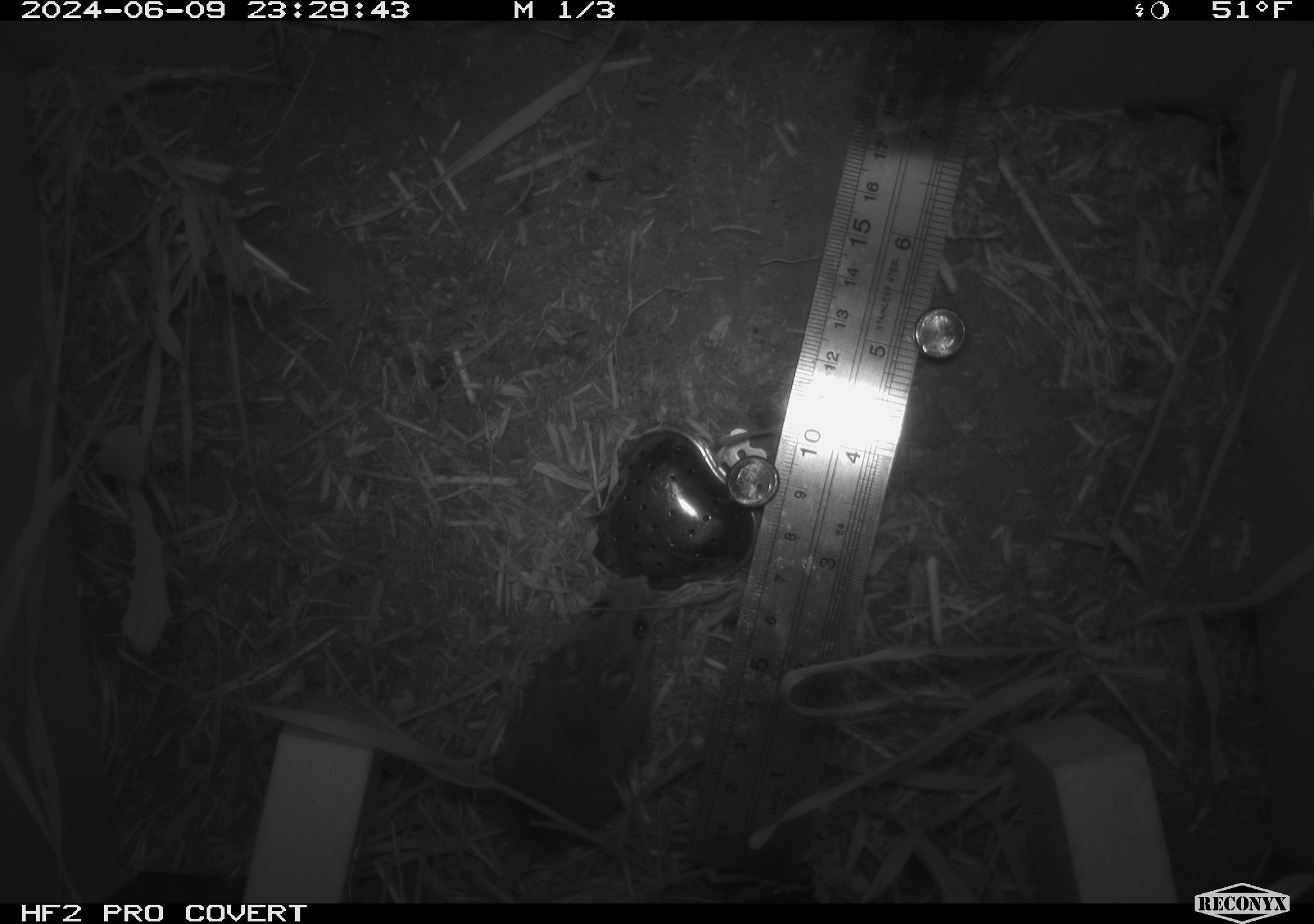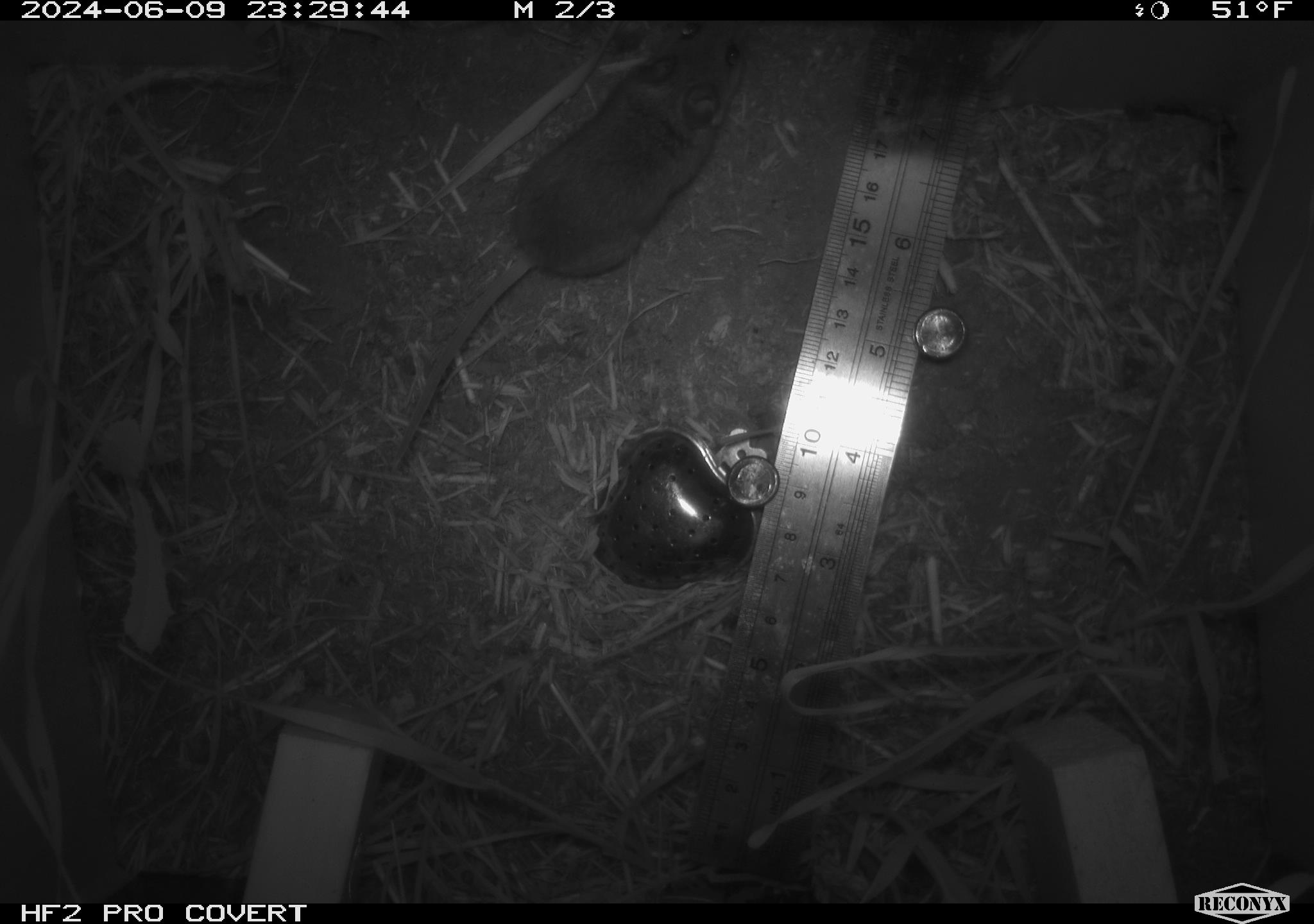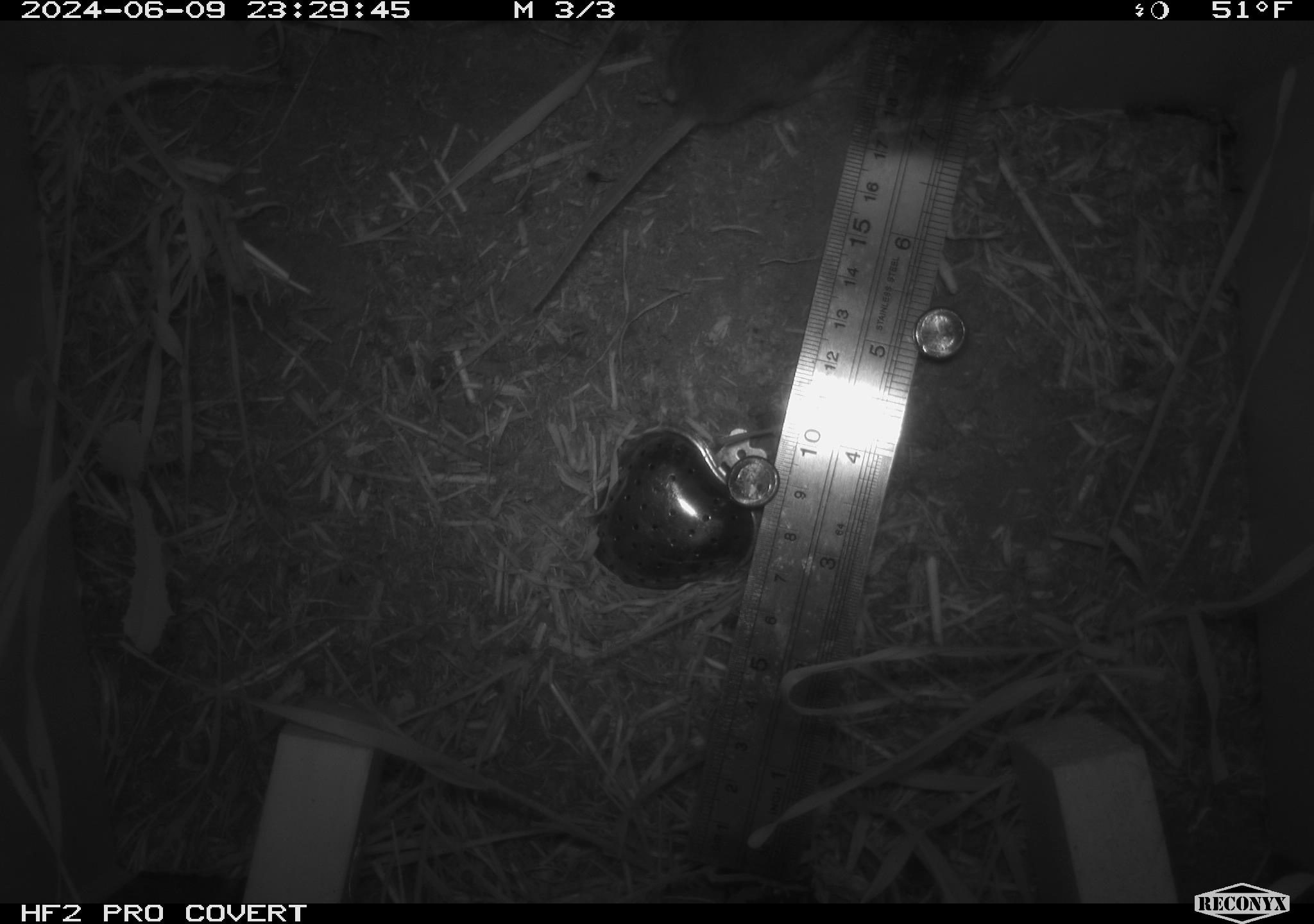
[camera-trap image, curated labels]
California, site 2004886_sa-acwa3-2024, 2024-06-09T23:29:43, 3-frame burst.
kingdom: Animalia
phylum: Chordata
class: Mammalia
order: Rodentia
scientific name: Rodentia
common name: mouse species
Mouse species (Rodentia).